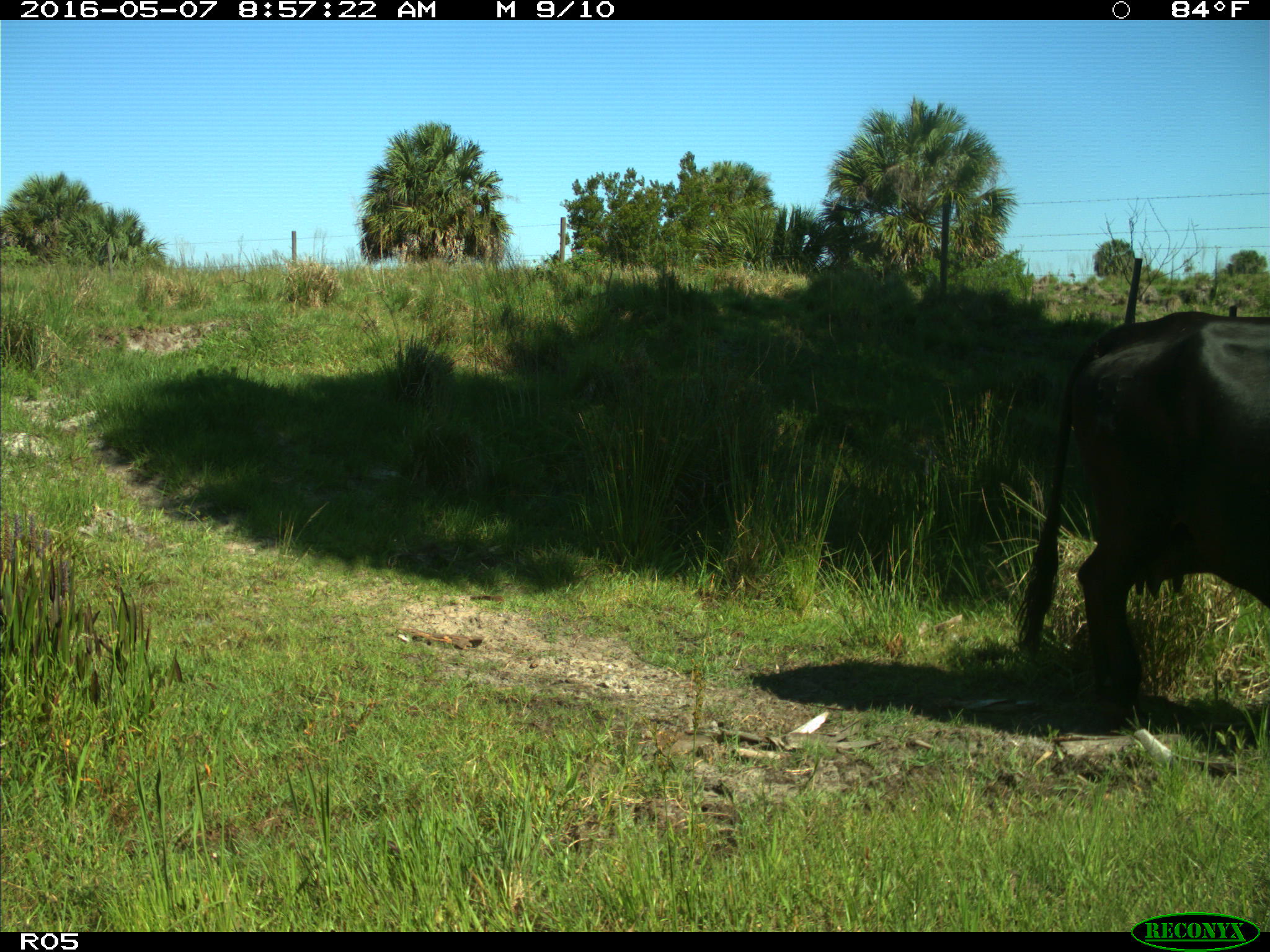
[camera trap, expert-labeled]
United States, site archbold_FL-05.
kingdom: Animalia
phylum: Chordata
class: Mammalia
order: Artiodactyla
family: Bovidae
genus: Bos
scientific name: Bos taurus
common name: domestic cow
Bos taurus (domestic cow).